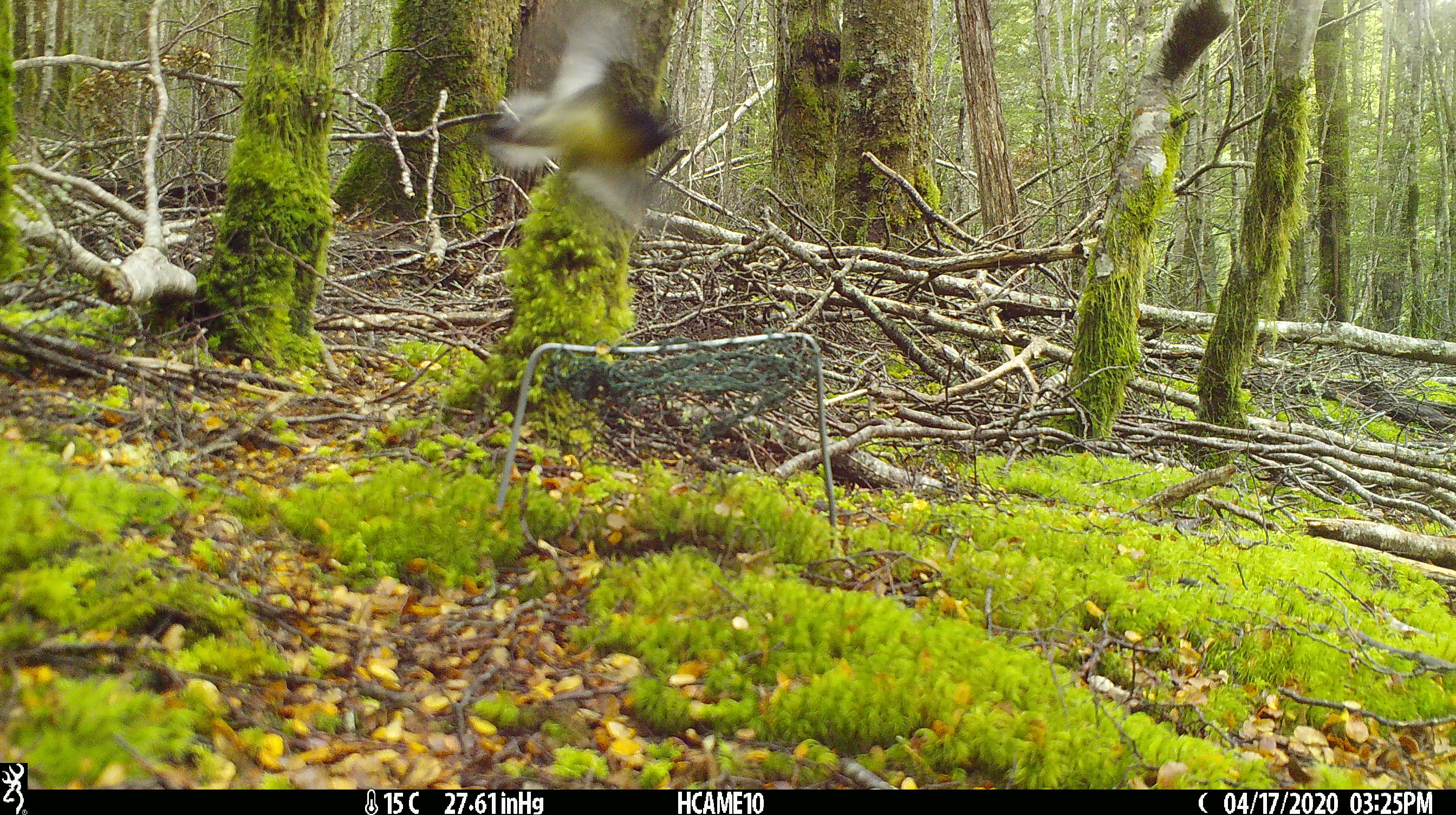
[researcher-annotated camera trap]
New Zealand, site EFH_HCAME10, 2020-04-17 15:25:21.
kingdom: Animalia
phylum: Chordata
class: Aves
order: Passeriformes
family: Petroicidae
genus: Petroica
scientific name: Petroica macrocephala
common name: tomtit